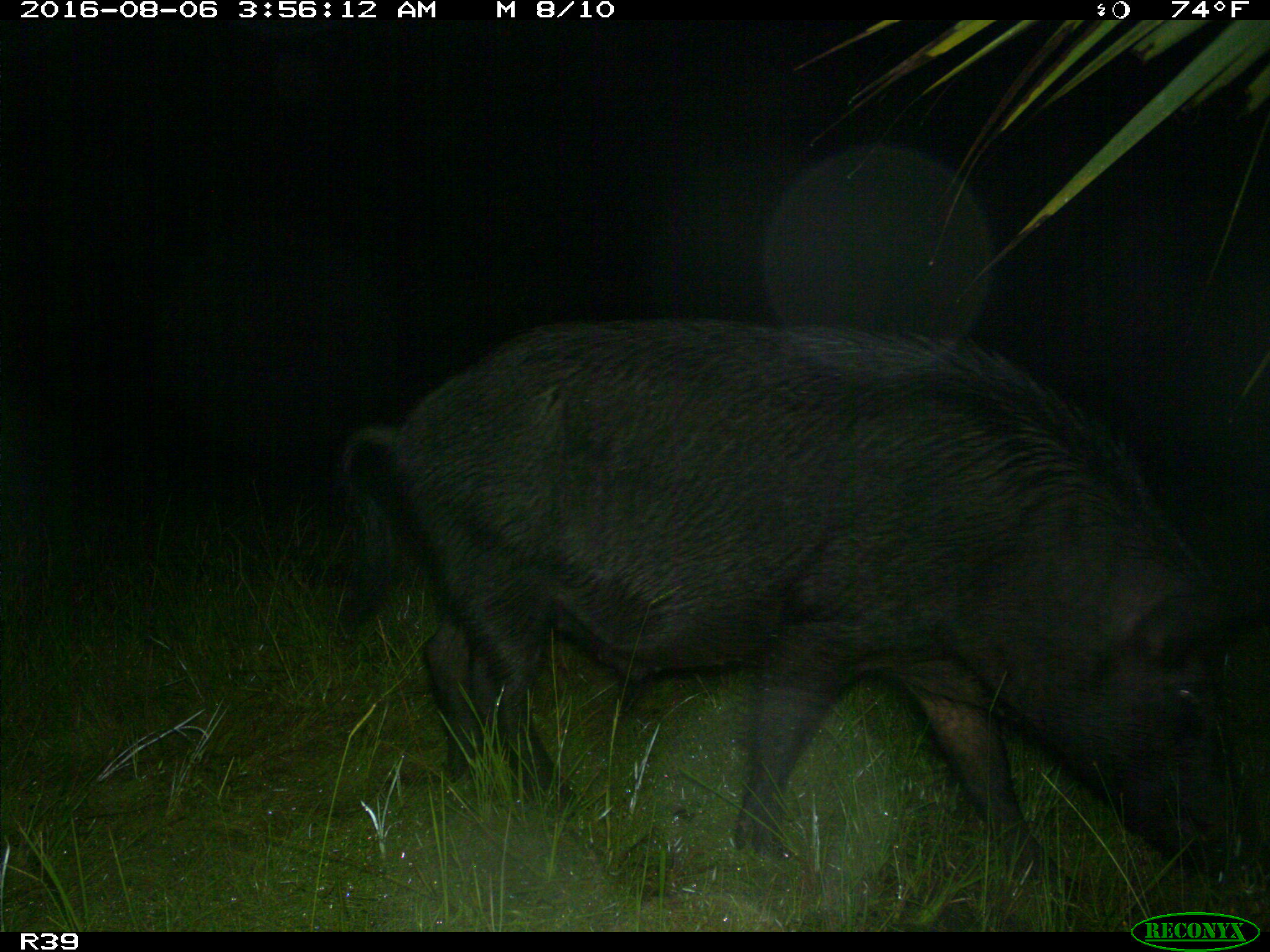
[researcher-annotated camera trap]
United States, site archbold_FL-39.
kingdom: Animalia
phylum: Chordata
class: Mammalia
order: Artiodactyla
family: Suidae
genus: Sus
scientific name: Sus scrofa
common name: wild boar